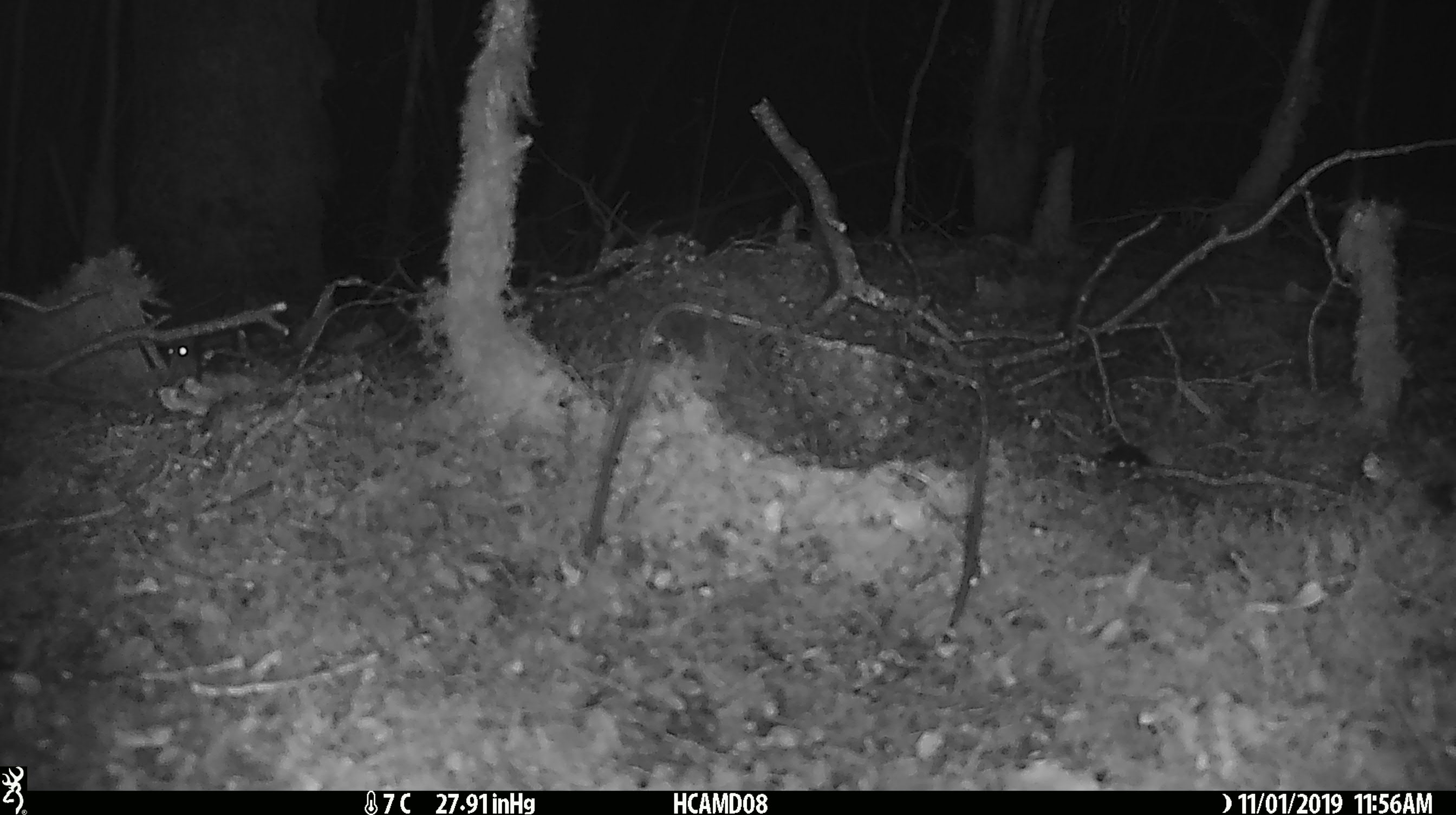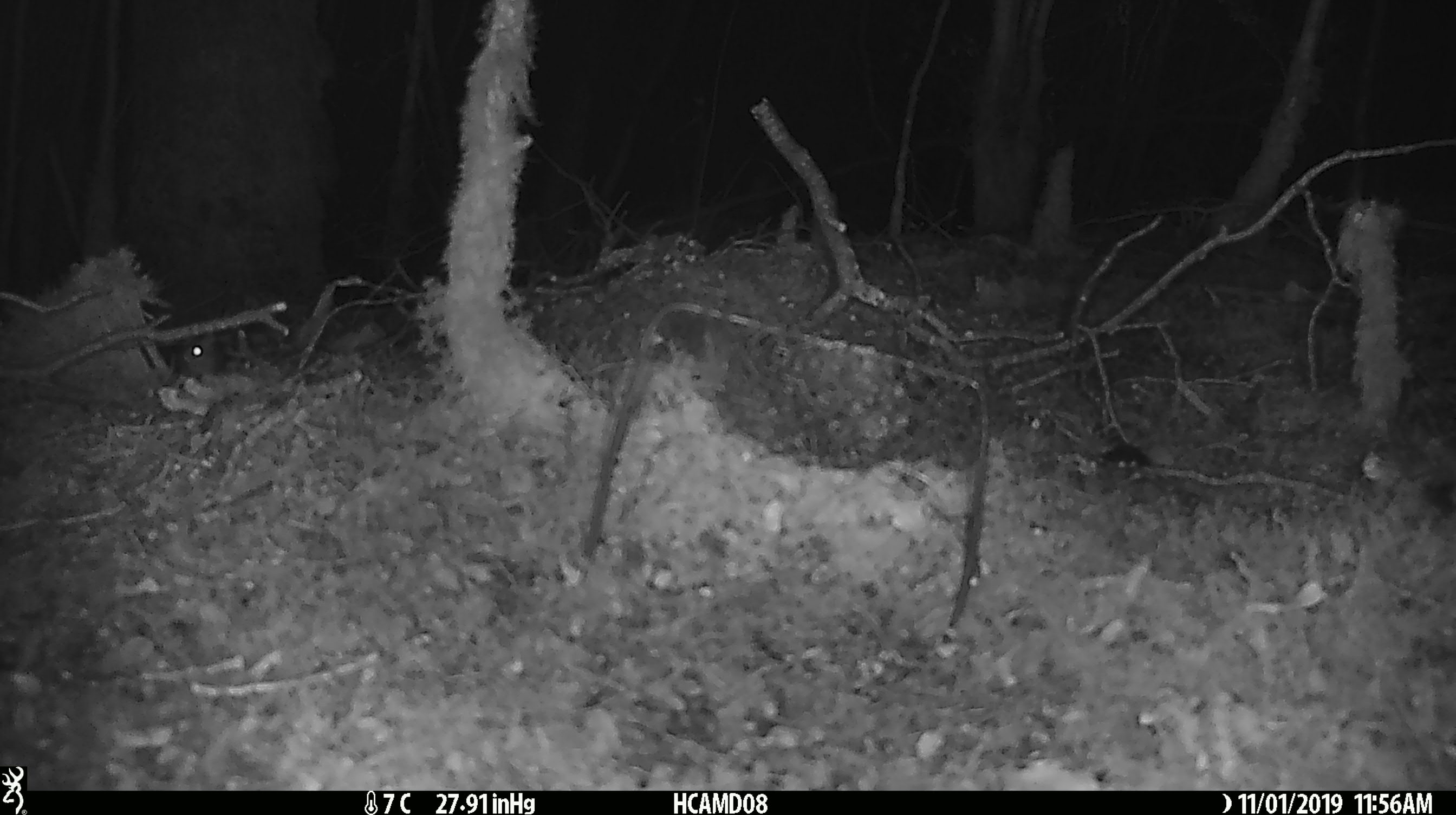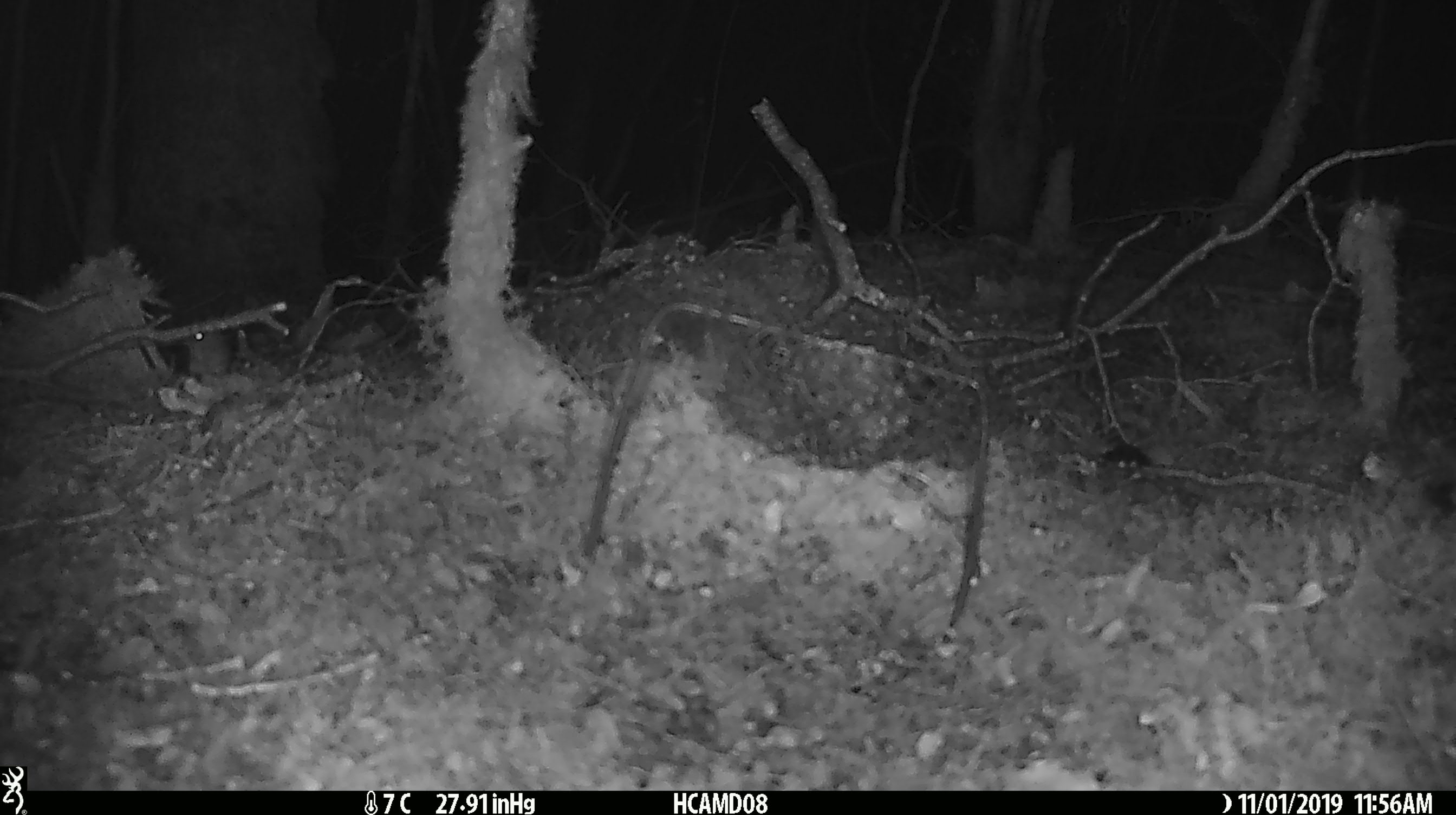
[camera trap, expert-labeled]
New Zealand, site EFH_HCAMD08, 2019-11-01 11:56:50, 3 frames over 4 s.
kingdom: Animalia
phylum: Chordata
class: Mammalia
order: Rodentia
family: Muridae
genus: Mus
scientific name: Mus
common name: mouse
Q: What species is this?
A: Mouse (Mus).